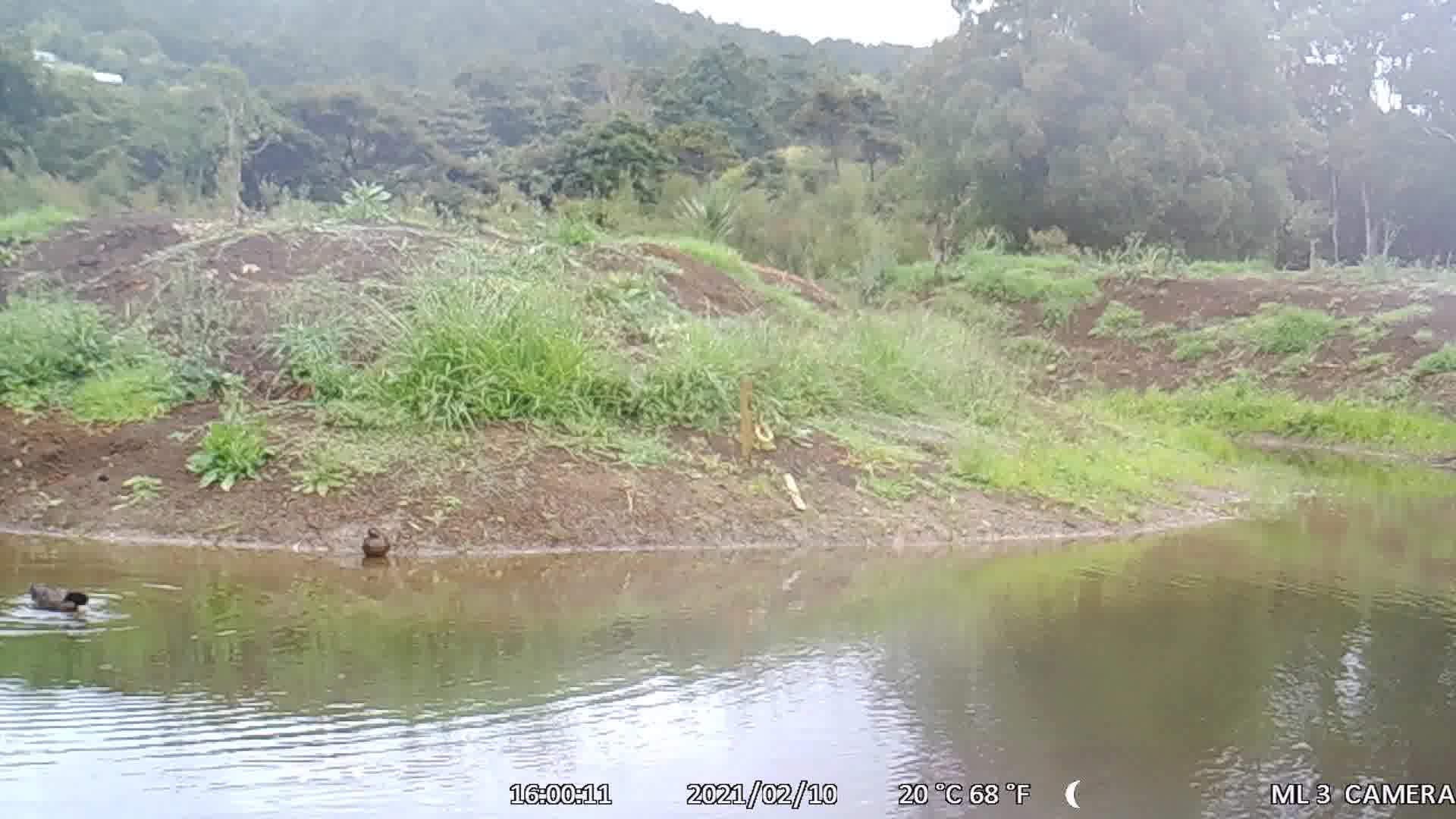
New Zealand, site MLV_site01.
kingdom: Animalia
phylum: Chordata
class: Aves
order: Anseriformes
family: Anatidae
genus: Anas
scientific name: Anas chlorotis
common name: brown teal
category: pateke